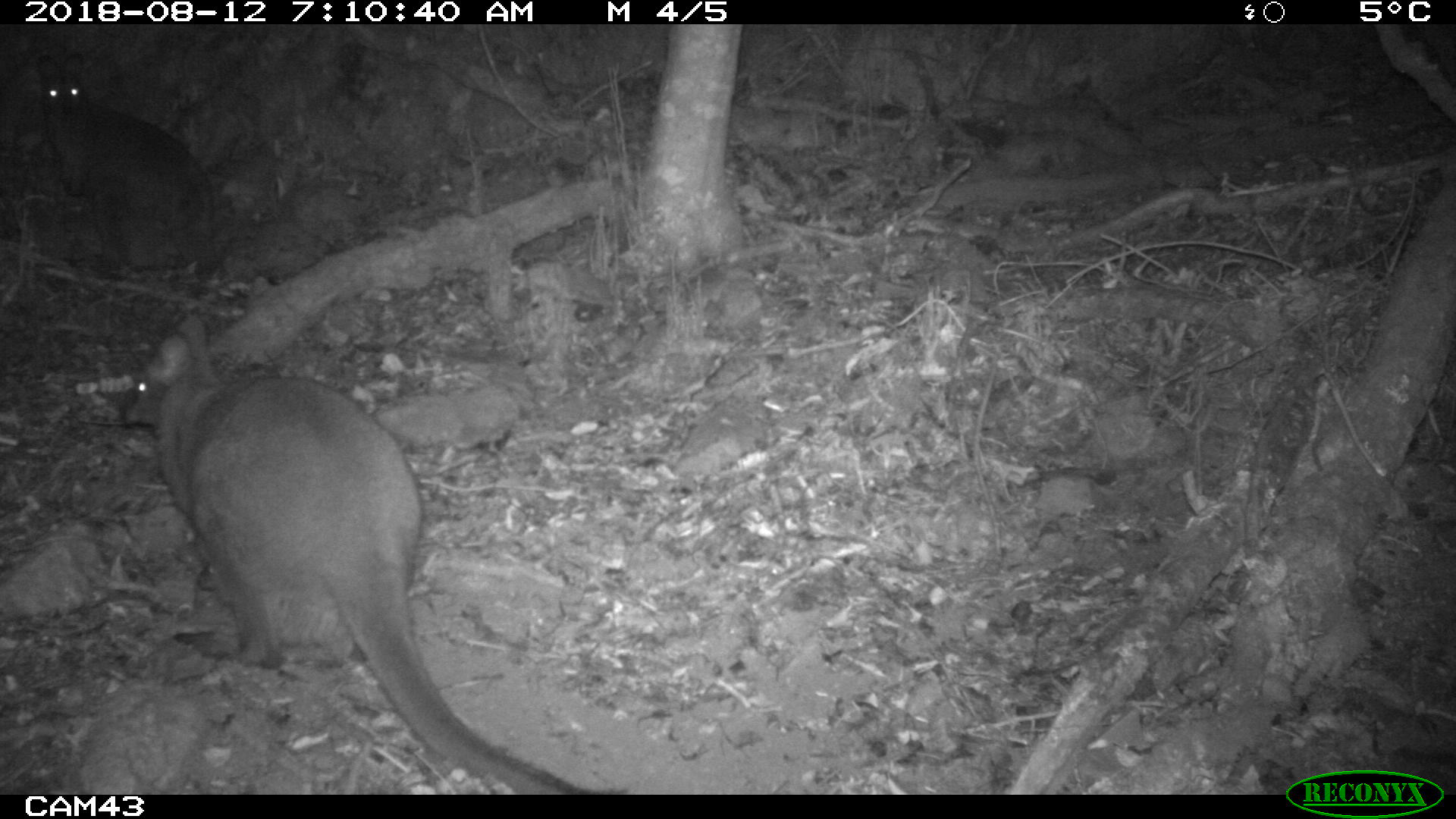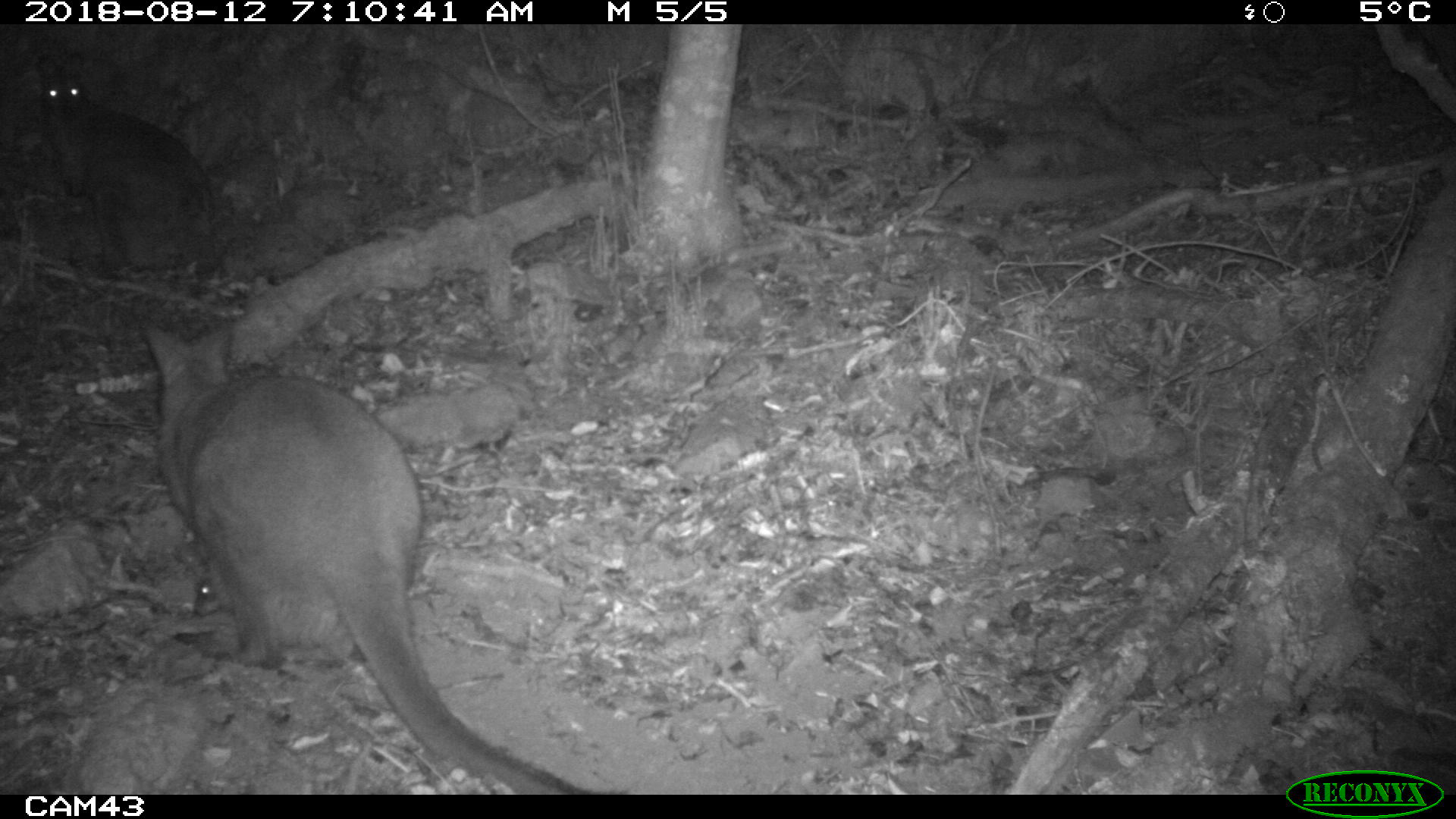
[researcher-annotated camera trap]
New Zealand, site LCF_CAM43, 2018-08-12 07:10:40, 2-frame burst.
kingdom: Animalia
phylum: Chordata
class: Mammalia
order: Diprotodontia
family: Macropodidae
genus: Notamacropus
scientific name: Notamacropus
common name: wallaby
Wallaby (Notamacropus).